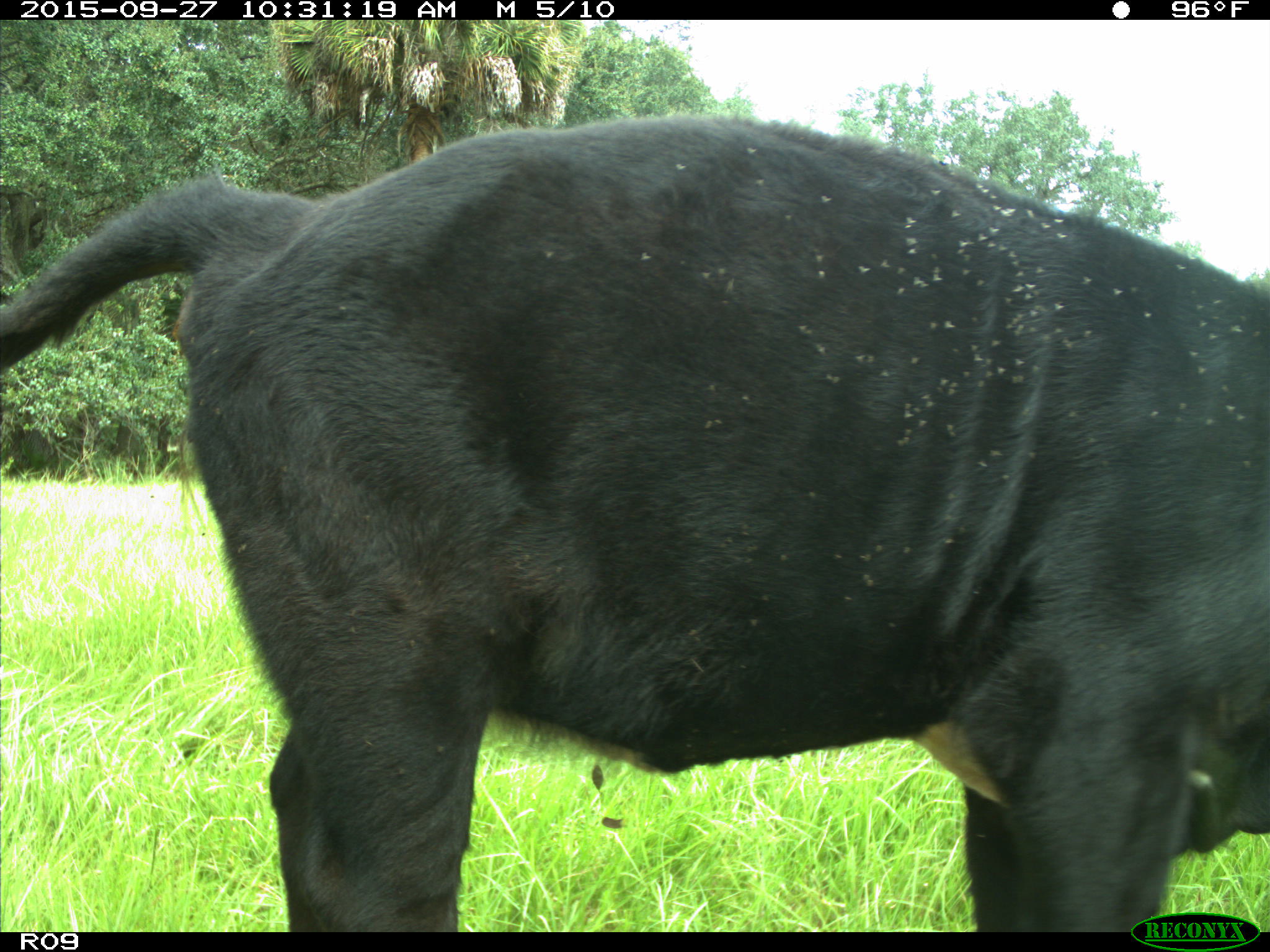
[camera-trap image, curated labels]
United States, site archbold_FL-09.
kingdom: Animalia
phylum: Chordata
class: Mammalia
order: Artiodactyla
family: Bovidae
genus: Bos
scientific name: Bos taurus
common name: domestic cow